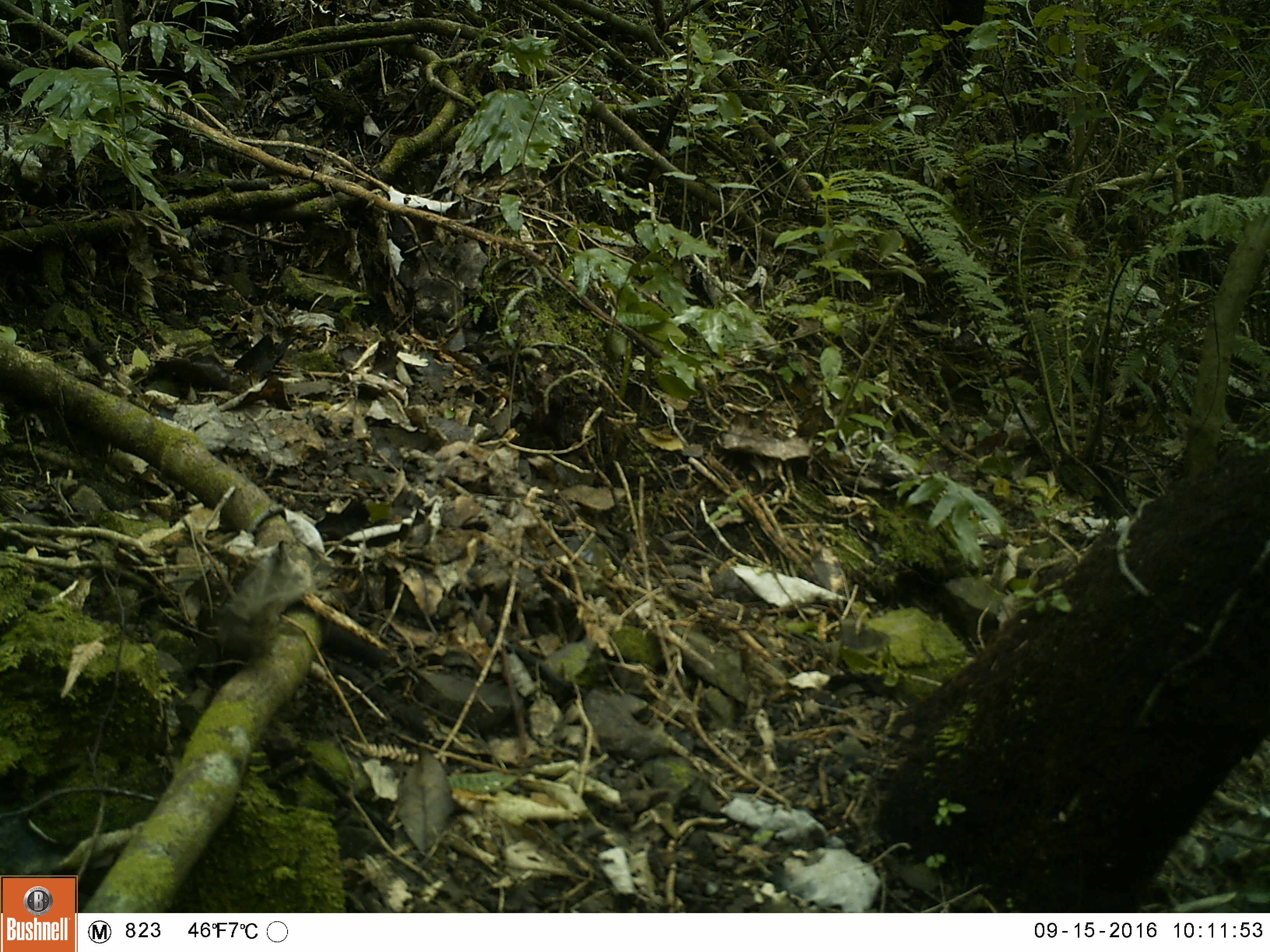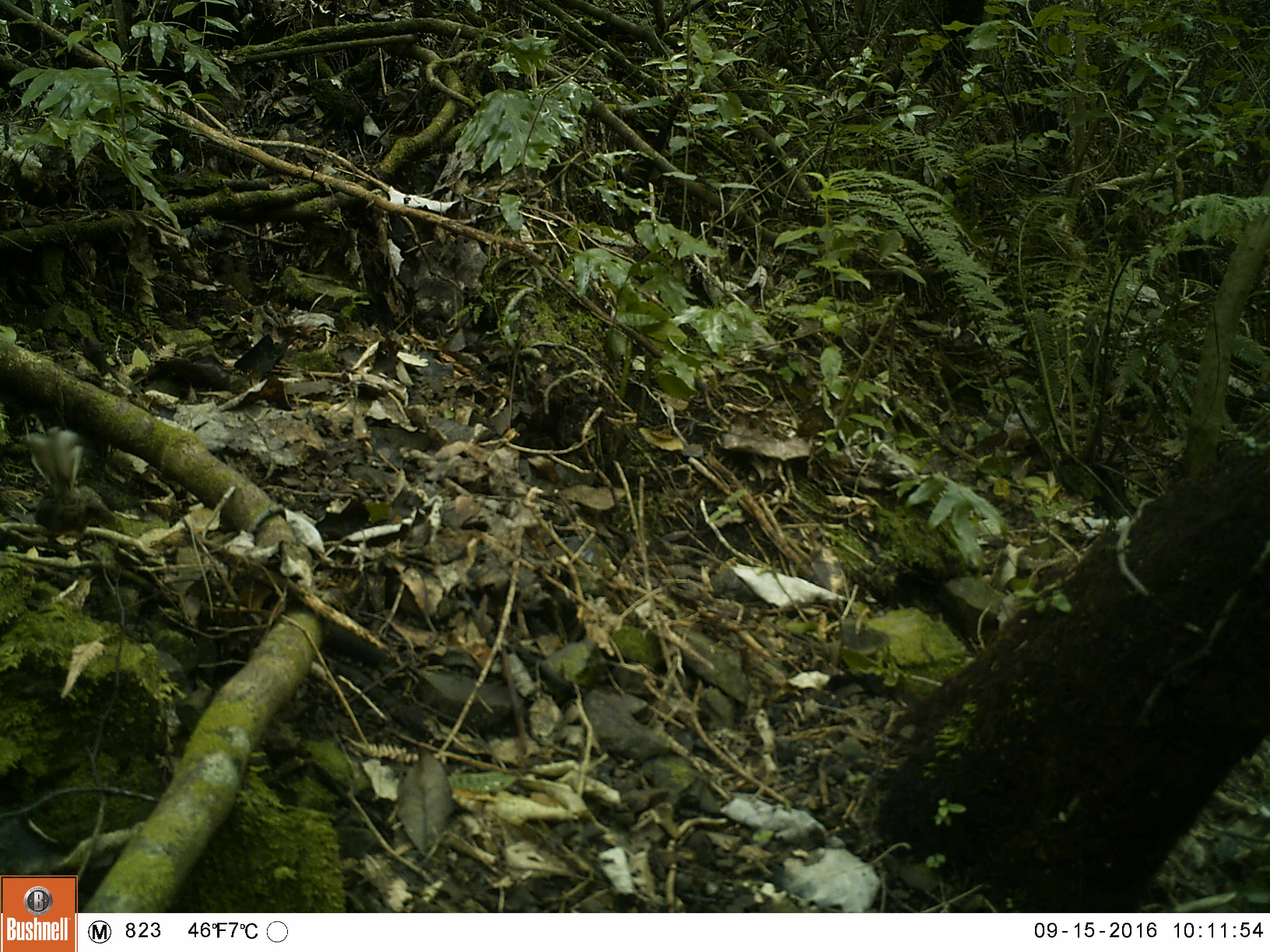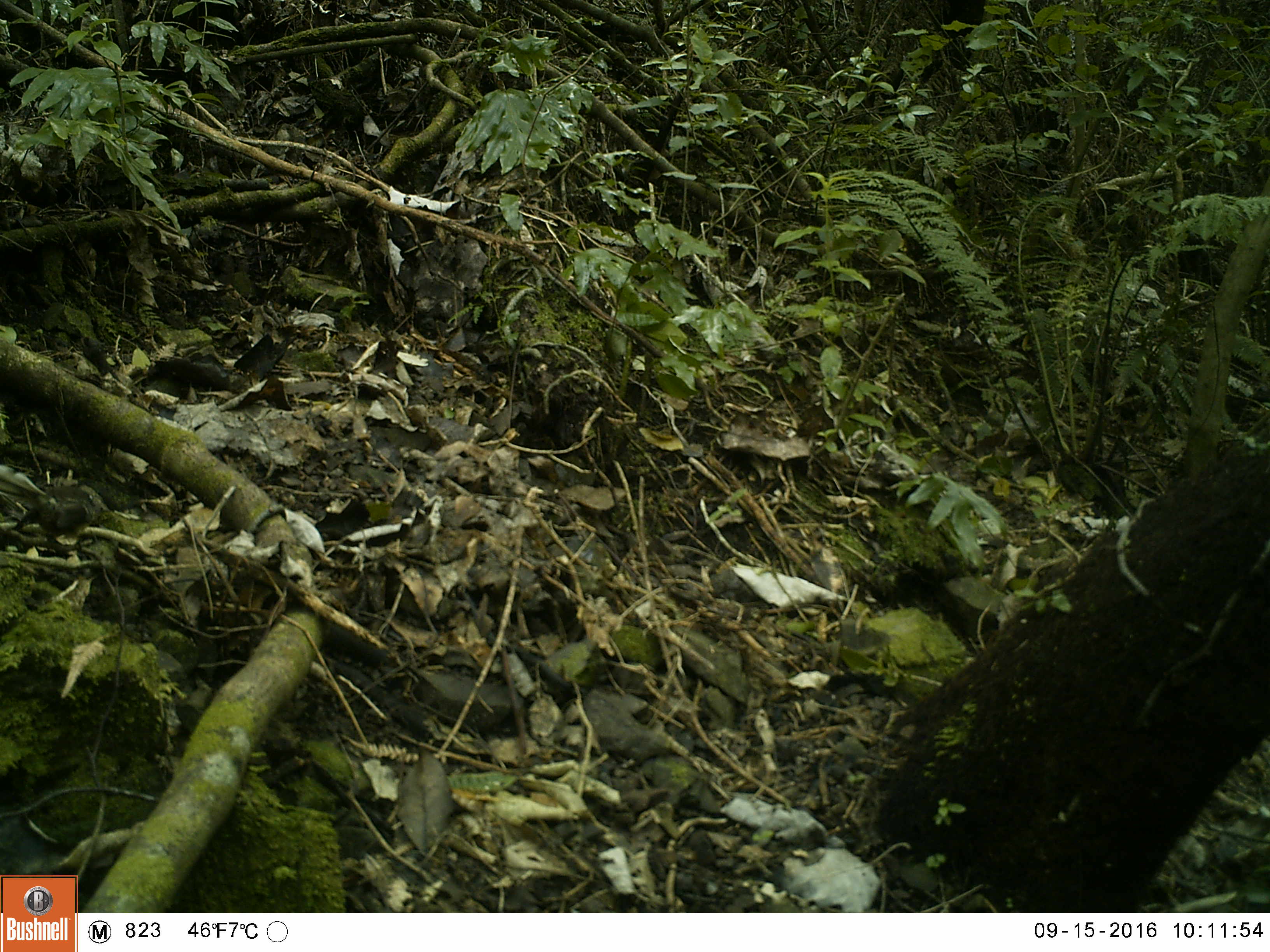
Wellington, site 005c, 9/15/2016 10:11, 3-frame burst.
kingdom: Animalia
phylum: Chordata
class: Aves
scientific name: Aves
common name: bird